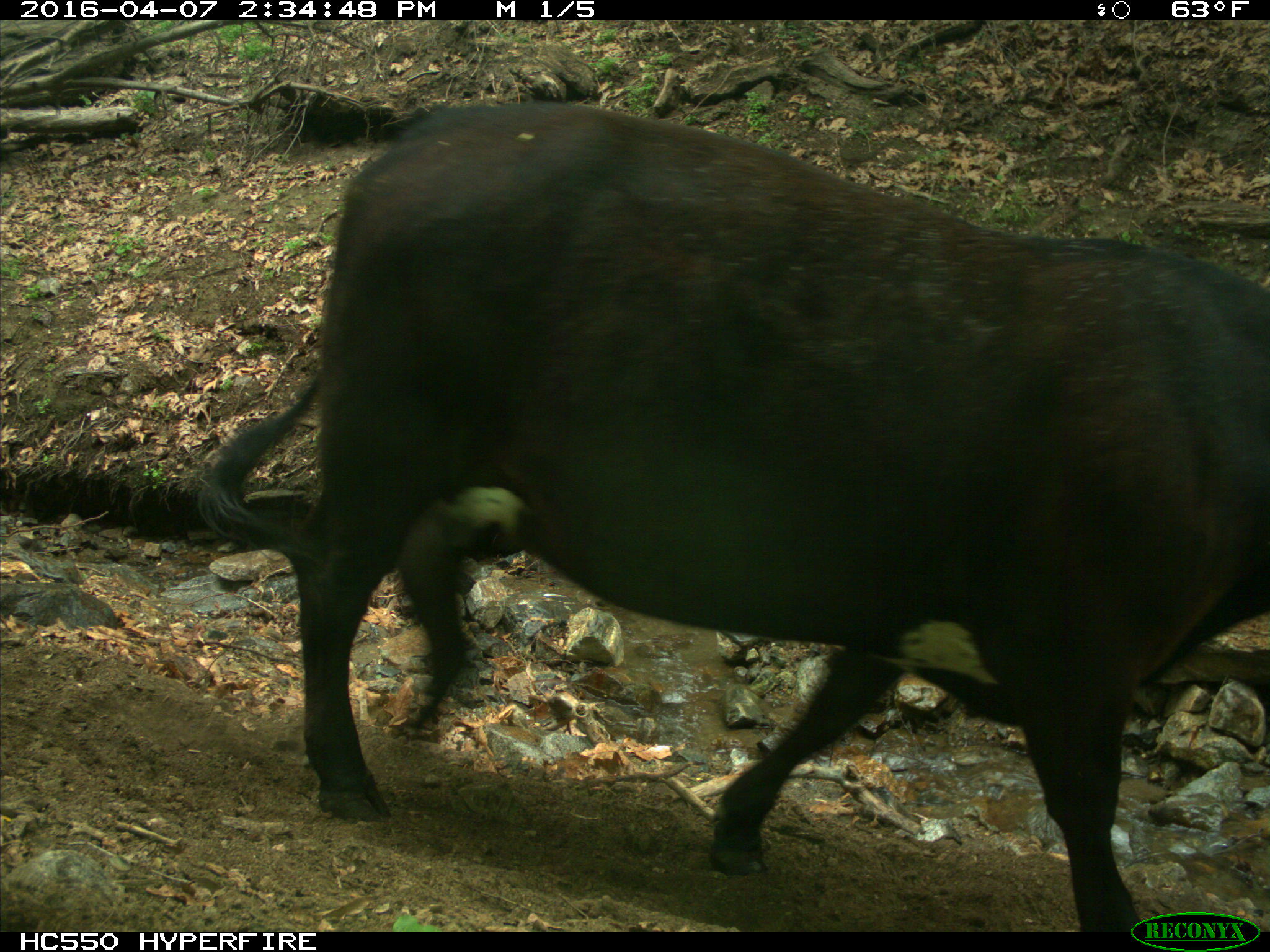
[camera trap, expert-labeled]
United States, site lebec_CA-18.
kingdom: Animalia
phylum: Chordata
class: Mammalia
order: Artiodactyla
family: Bovidae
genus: Bos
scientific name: Bos taurus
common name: domestic cow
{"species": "Bos taurus (domestic cow)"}